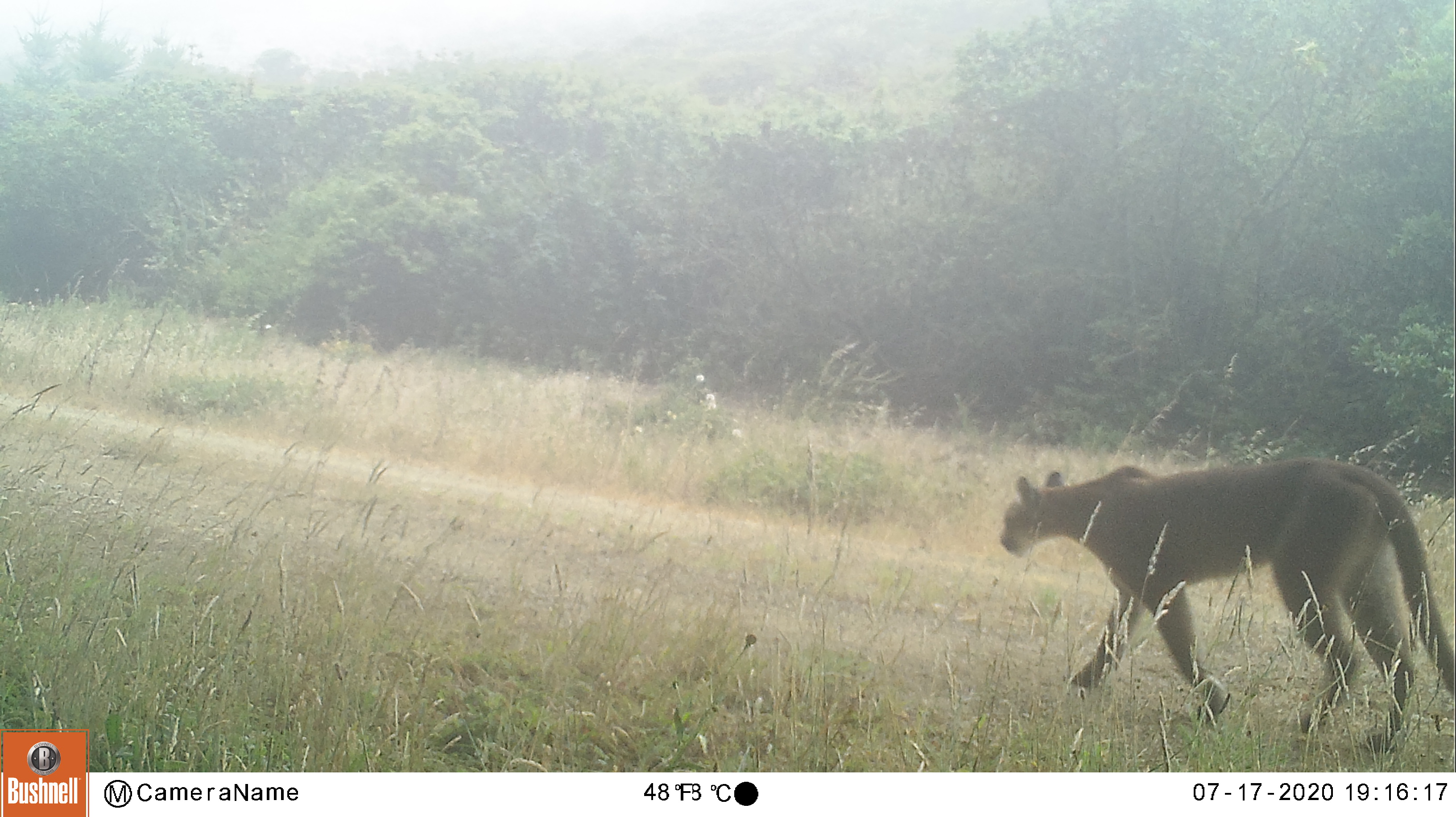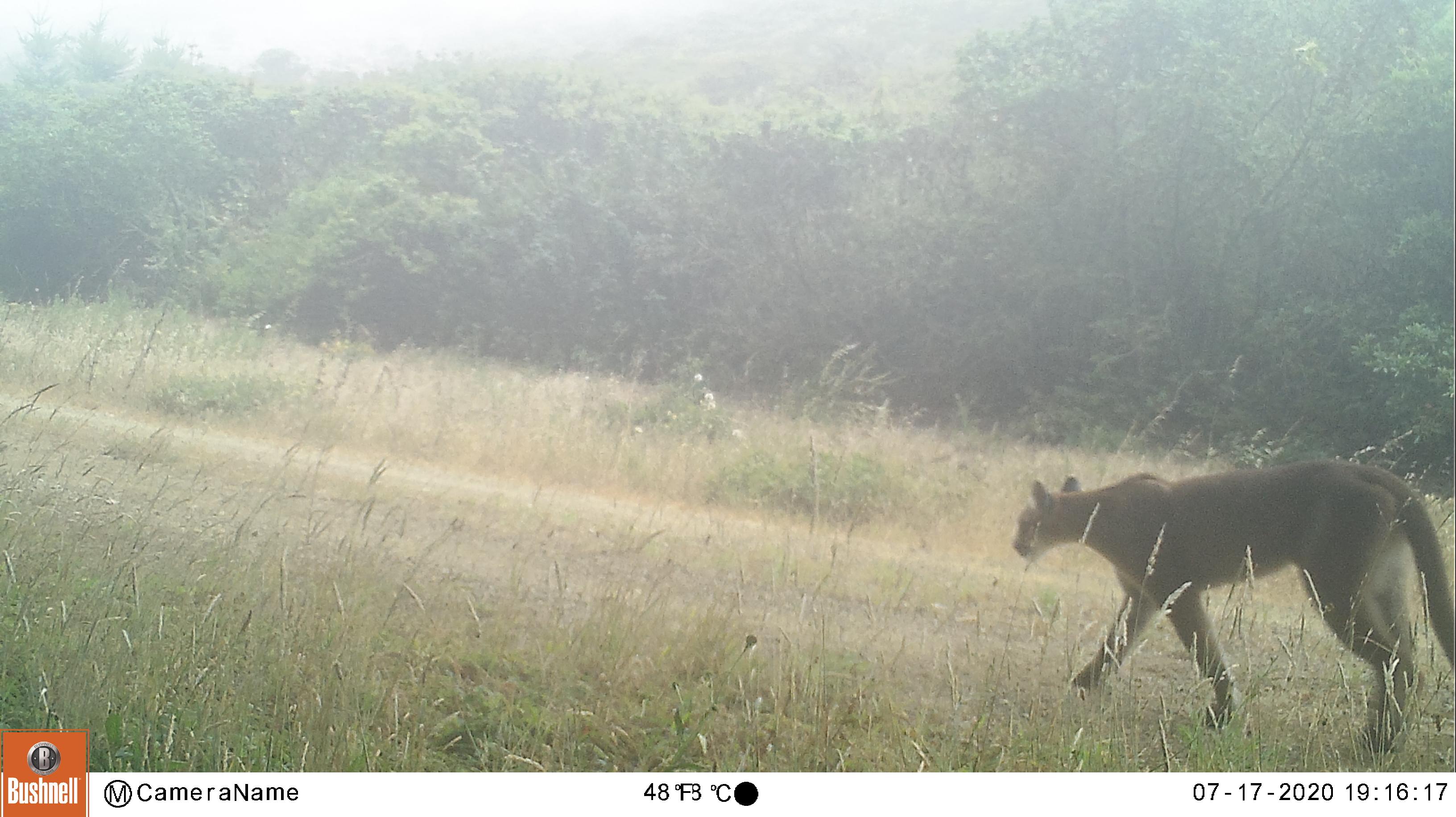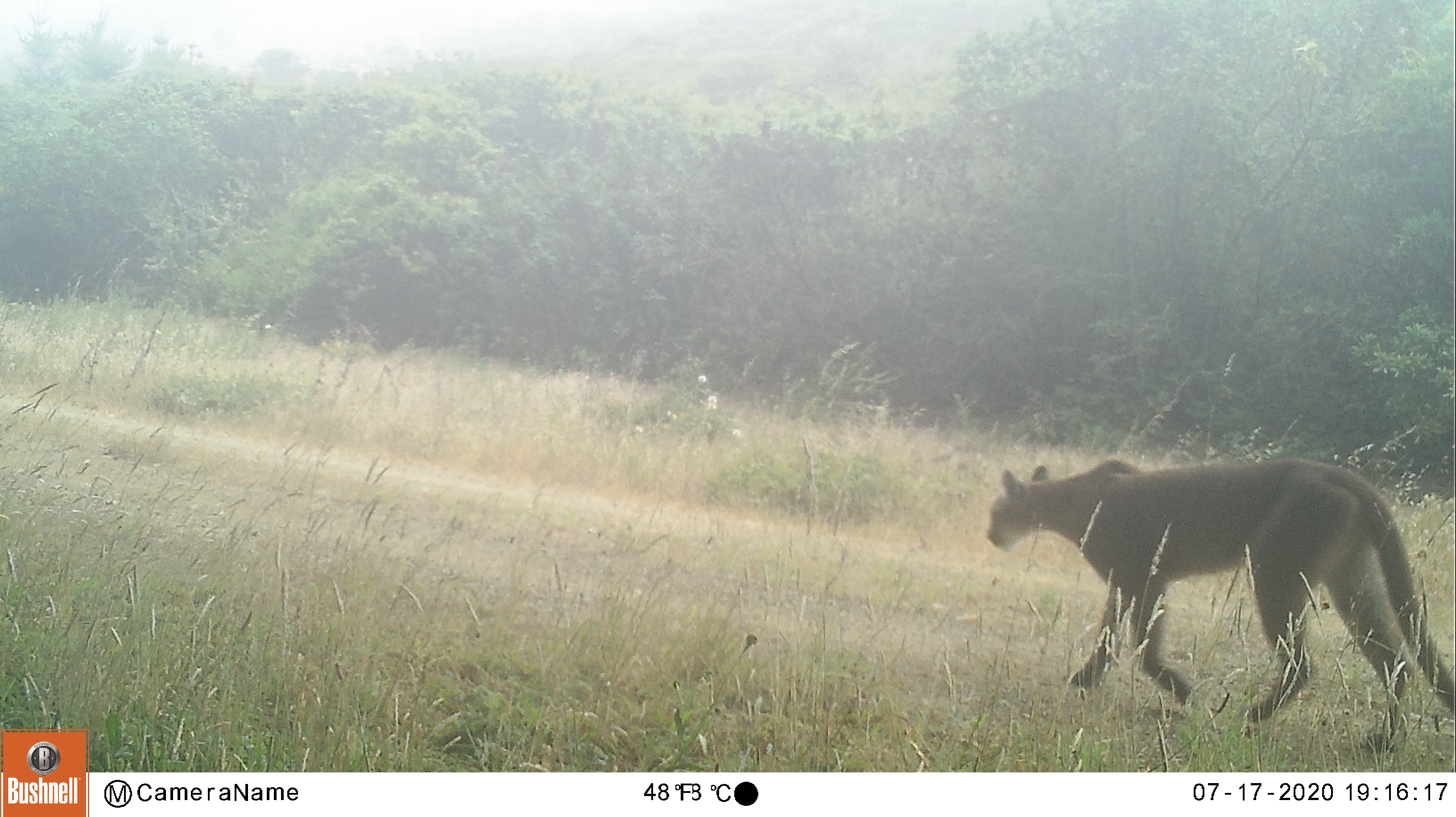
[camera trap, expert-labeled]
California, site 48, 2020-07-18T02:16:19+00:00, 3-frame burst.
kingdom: Animalia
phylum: Chordata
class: Mammalia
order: Carnivora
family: Felidae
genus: Puma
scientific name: Puma concolor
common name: puma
Puma (Puma concolor).